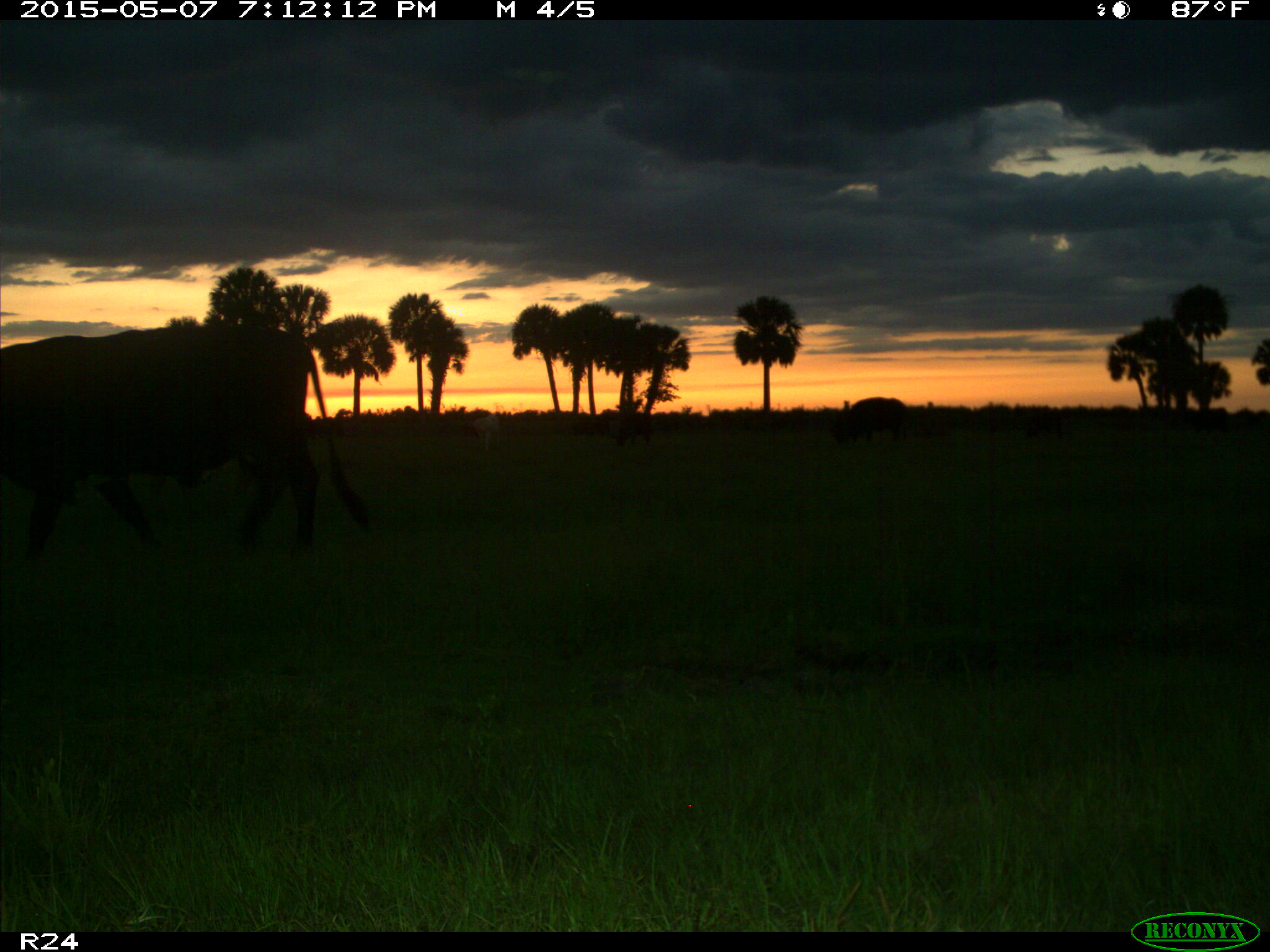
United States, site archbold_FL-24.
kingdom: Animalia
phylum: Chordata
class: Mammalia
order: Artiodactyla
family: Bovidae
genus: Bos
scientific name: Bos taurus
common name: domestic cow